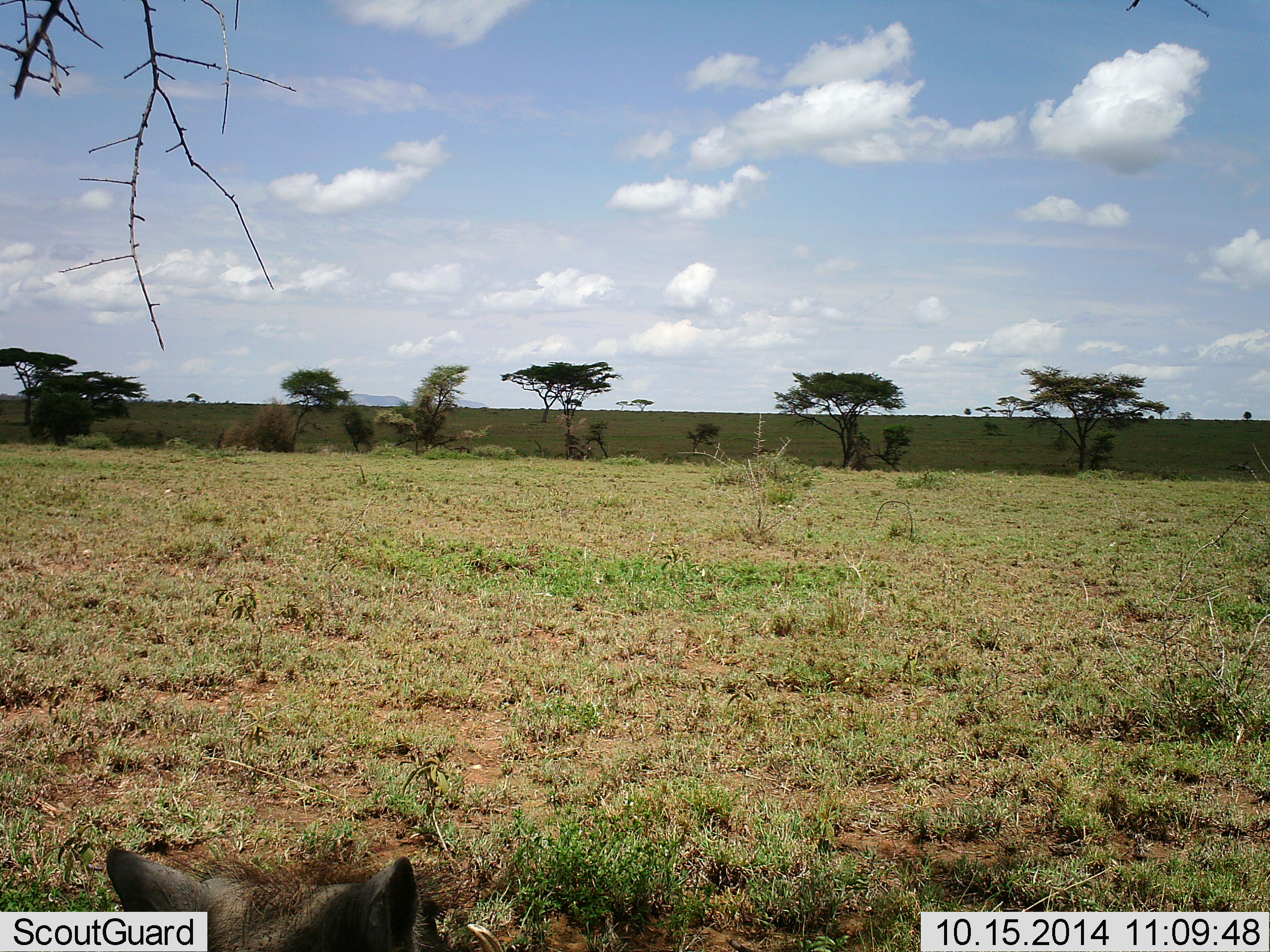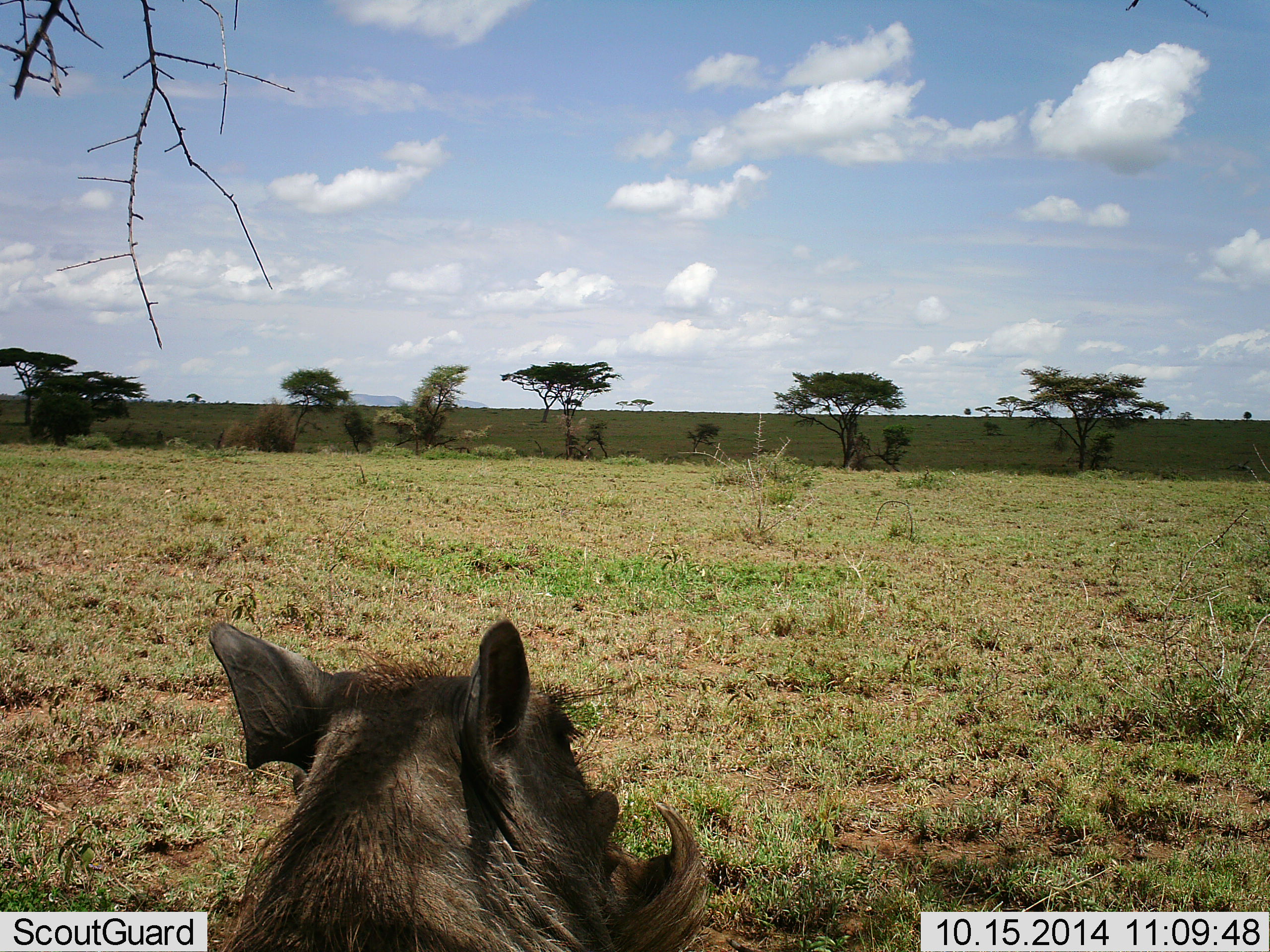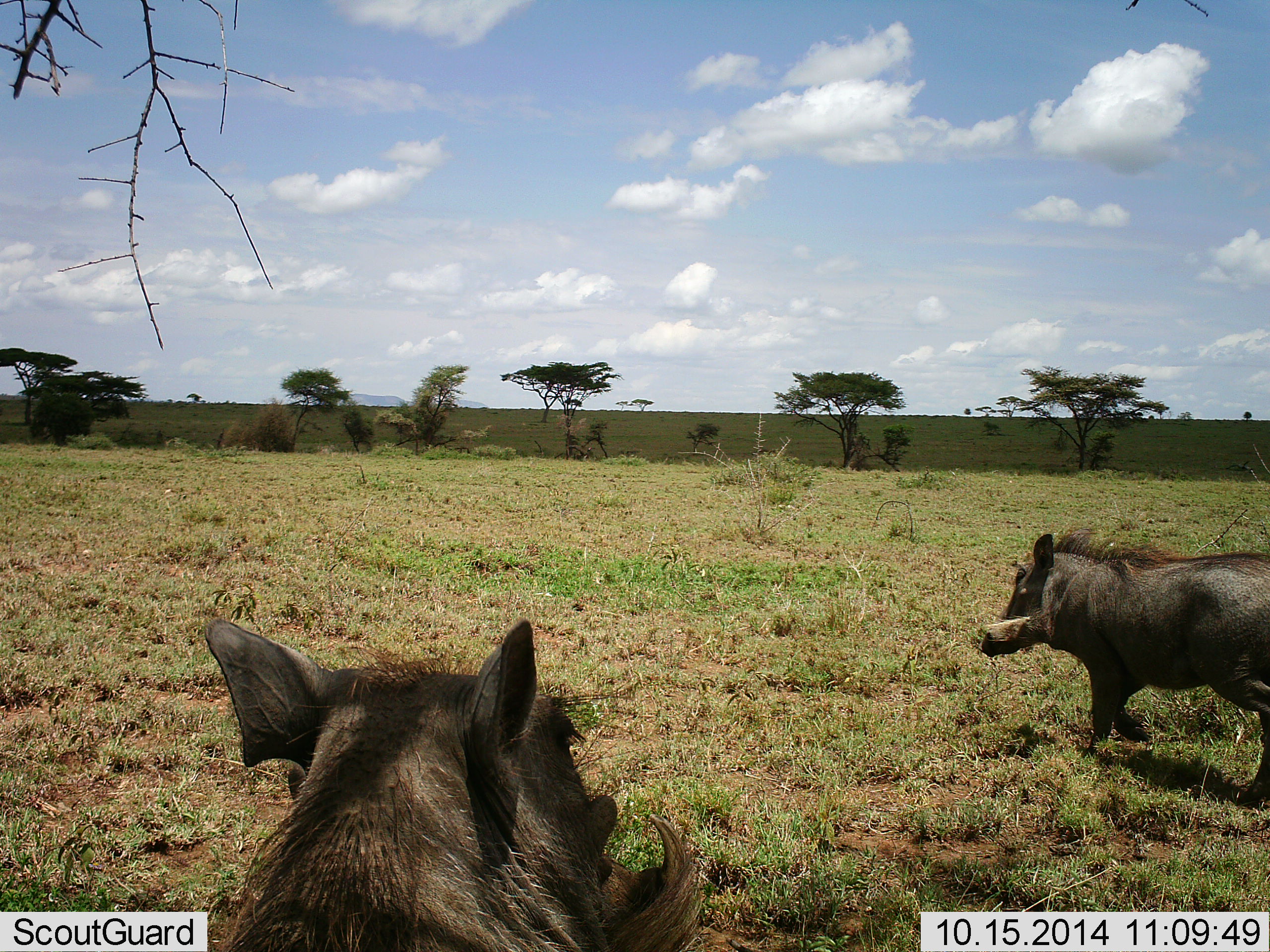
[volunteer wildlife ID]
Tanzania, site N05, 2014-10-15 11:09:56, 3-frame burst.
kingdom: Animalia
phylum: Chordata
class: Mammalia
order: Artiodactyla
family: Suidae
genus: Phacochoerus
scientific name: Phacochoerus africanus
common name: warthog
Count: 2.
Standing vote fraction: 30%.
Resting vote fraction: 40%.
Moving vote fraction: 80%.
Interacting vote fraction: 0%.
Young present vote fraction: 0%.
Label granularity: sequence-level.